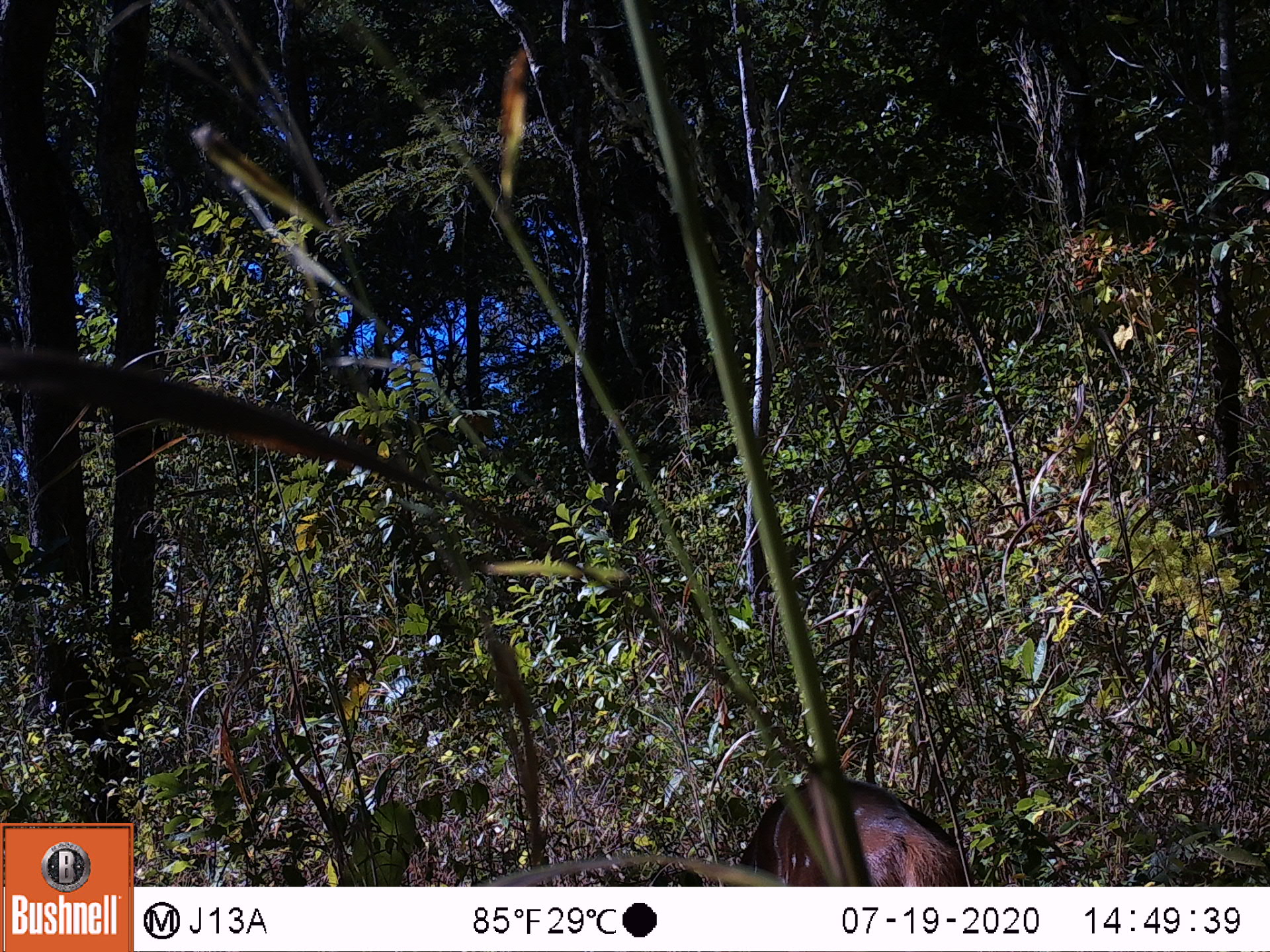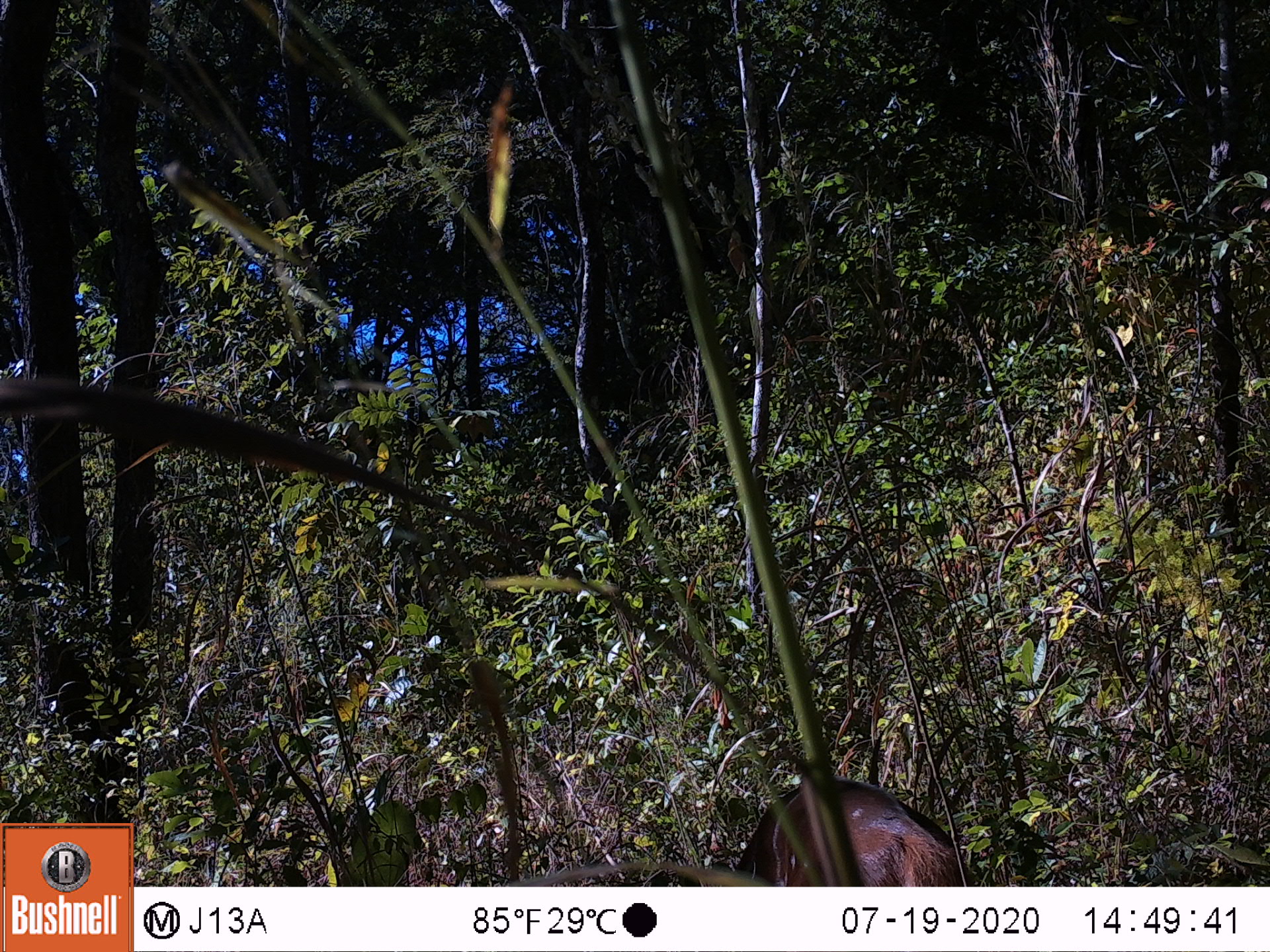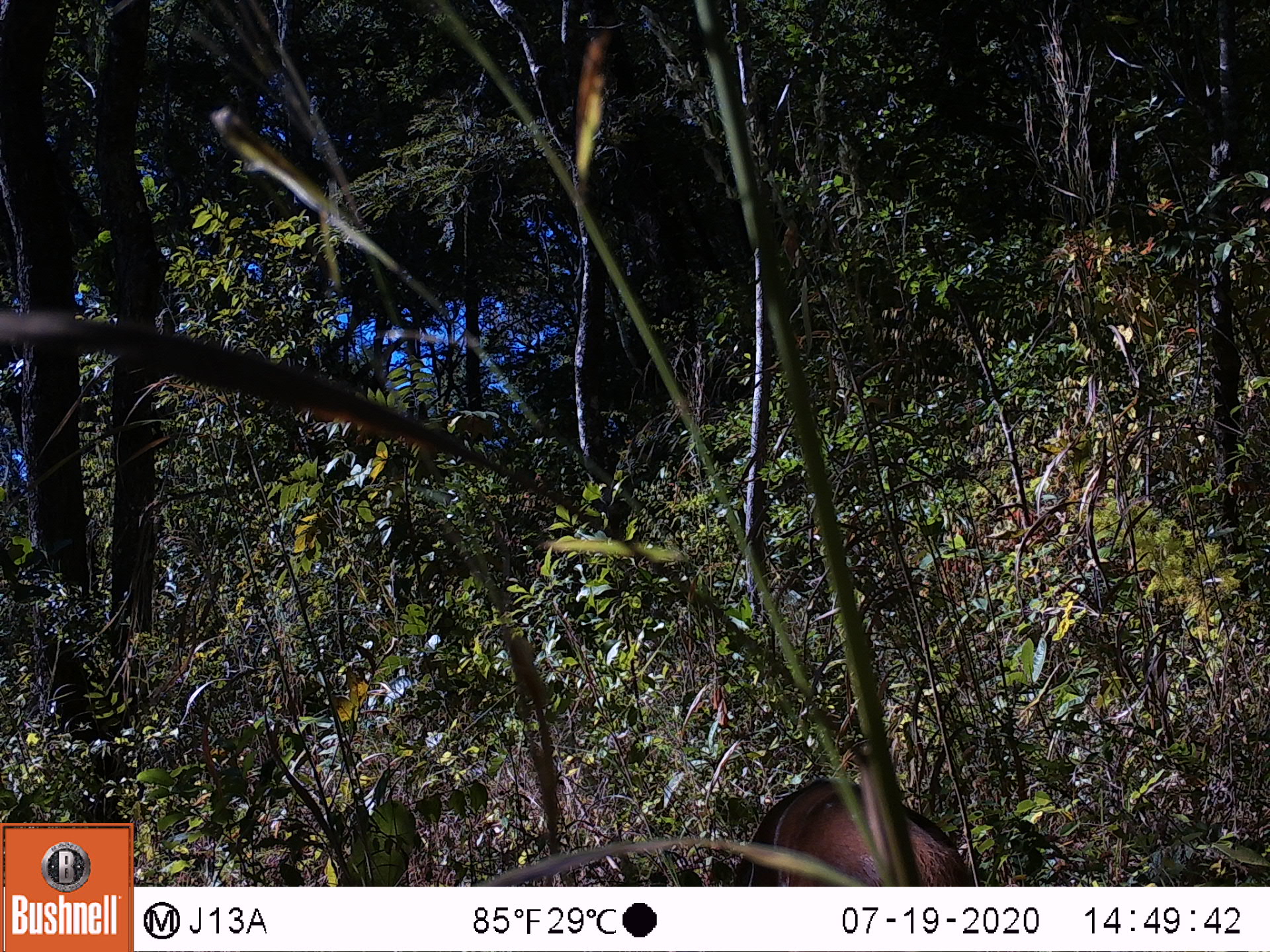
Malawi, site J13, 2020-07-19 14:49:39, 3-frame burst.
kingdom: Animalia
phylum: Chordata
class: Mammalia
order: Artiodactyla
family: Bovidae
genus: Tragelaphus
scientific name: Tragelaphus sylvaticus sylvaticus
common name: cape bushbuck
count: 1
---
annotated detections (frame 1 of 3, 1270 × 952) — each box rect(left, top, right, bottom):
cape bushbuck: rect(669, 768, 977, 884)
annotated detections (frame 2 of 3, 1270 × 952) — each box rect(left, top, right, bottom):
cape bushbuck: rect(700, 771, 973, 884)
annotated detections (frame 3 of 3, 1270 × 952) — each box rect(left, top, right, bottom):
cape bushbuck: rect(715, 774, 977, 884)